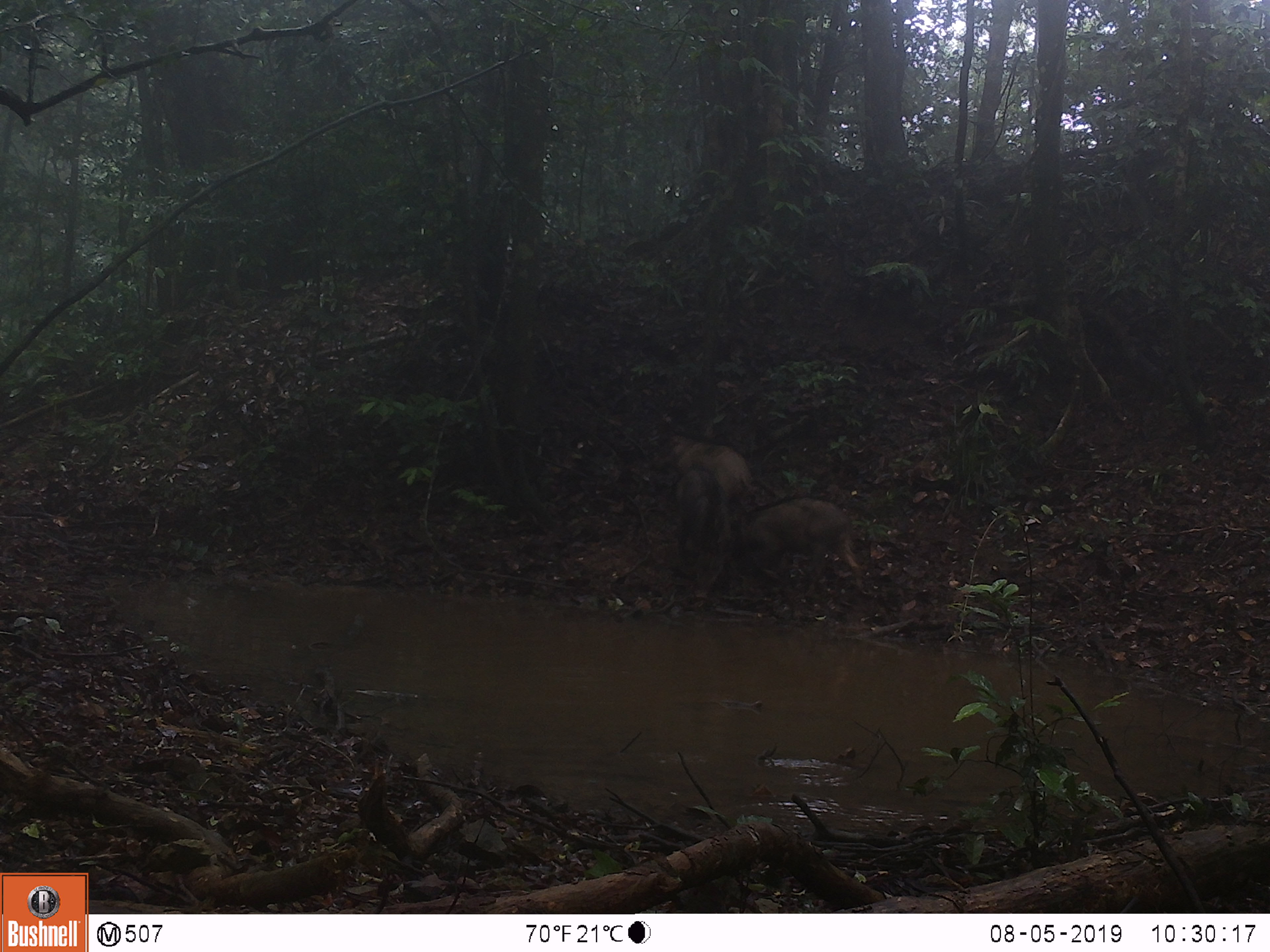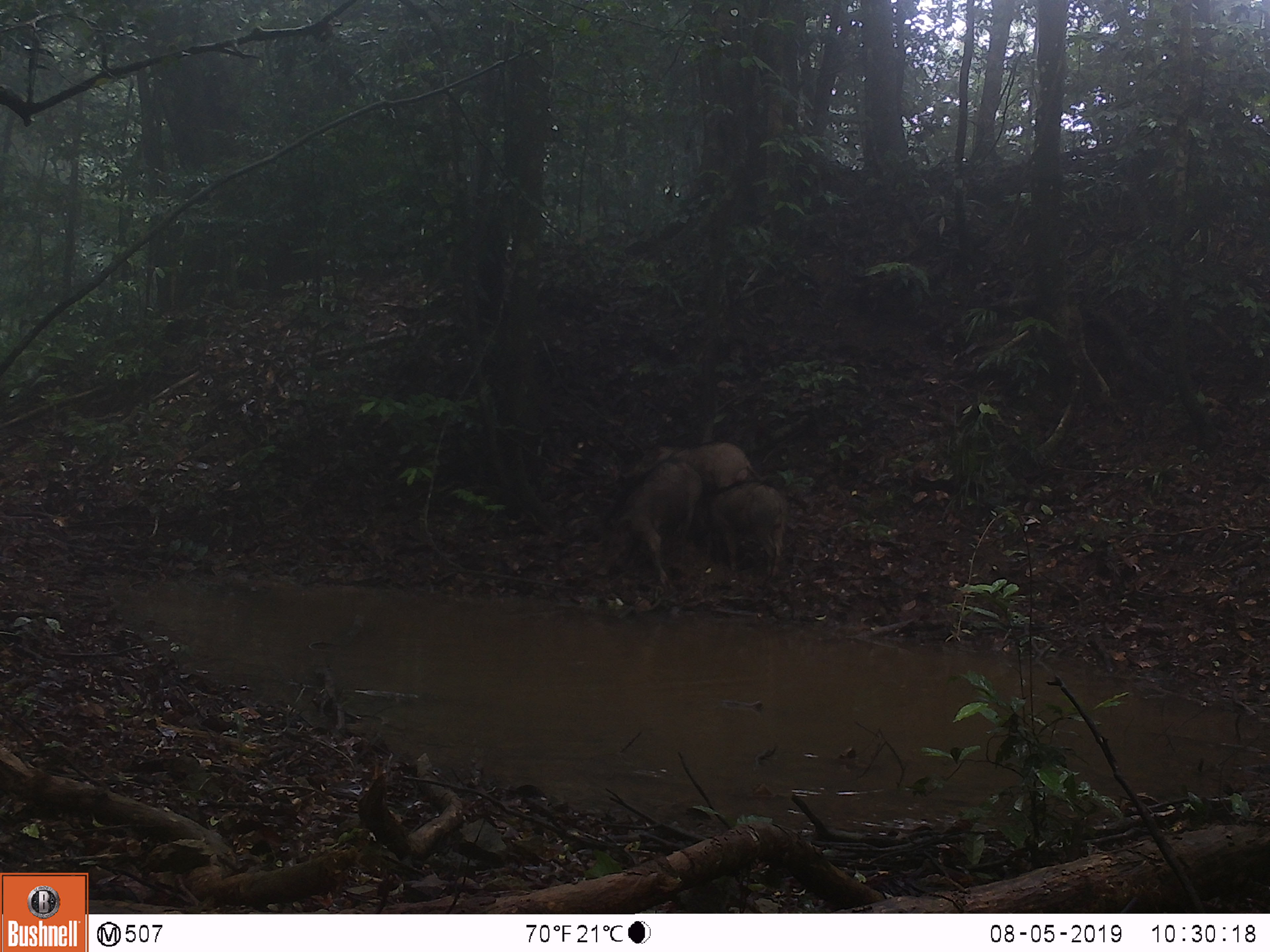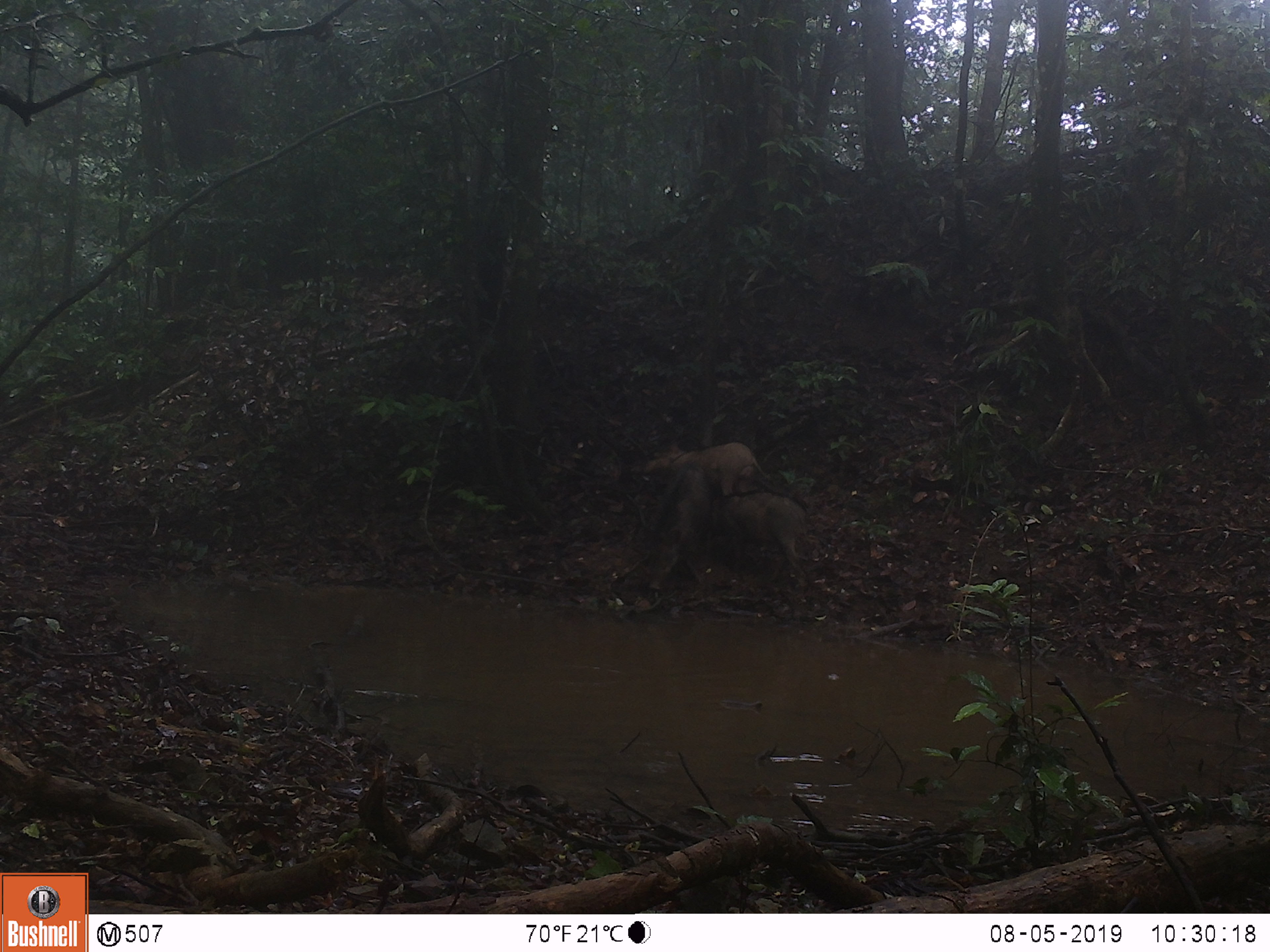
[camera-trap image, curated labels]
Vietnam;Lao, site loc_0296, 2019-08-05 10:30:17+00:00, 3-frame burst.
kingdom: Animalia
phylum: Chordata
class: Mammalia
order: Artiodactyla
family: Suidae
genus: Sus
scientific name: Sus scrofa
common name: eurasian wild pig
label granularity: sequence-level